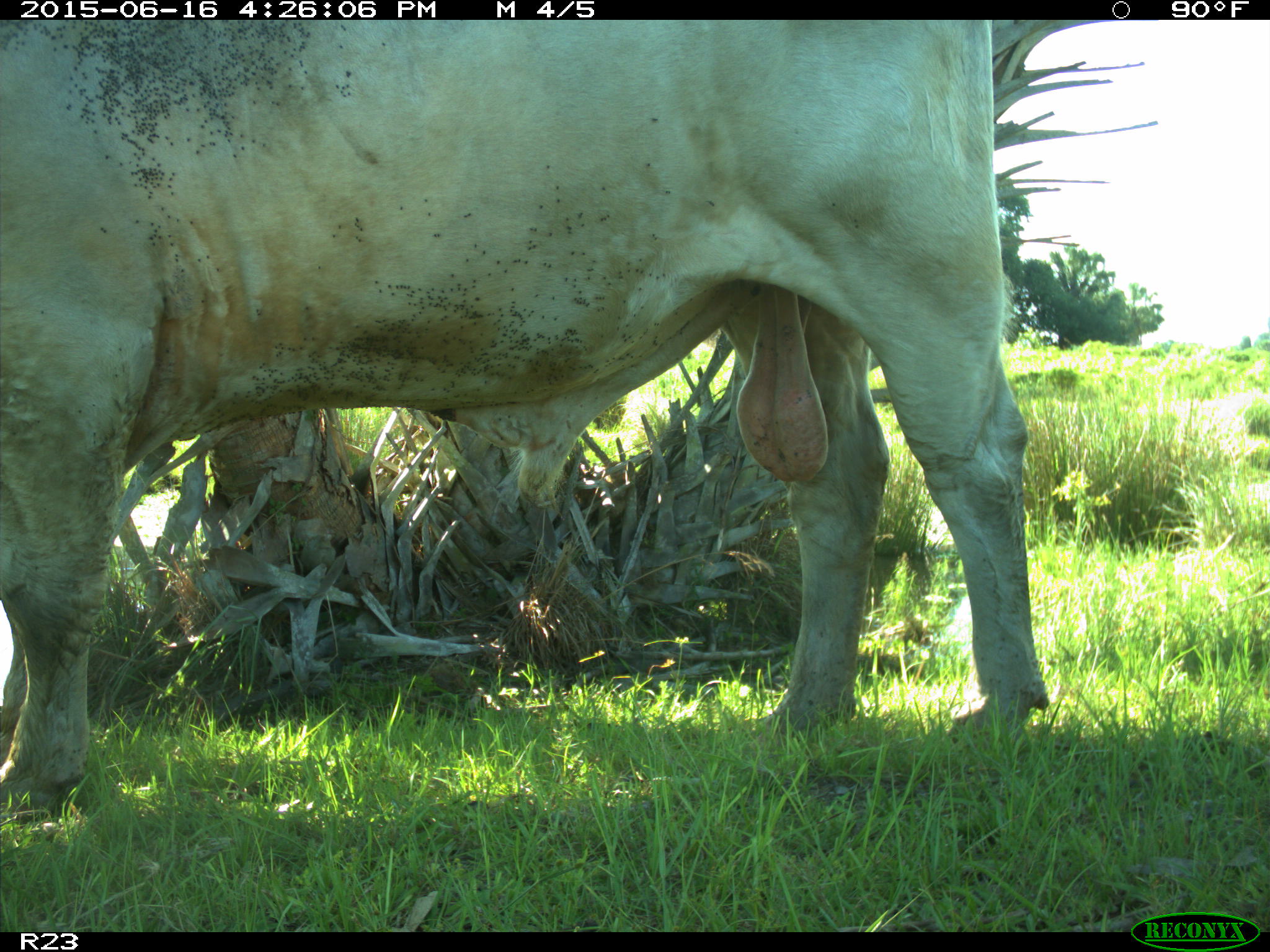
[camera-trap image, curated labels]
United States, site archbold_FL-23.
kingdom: Animalia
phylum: Chordata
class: Mammalia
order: Artiodactyla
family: Bovidae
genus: Bos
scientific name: Bos taurus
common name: domestic cow